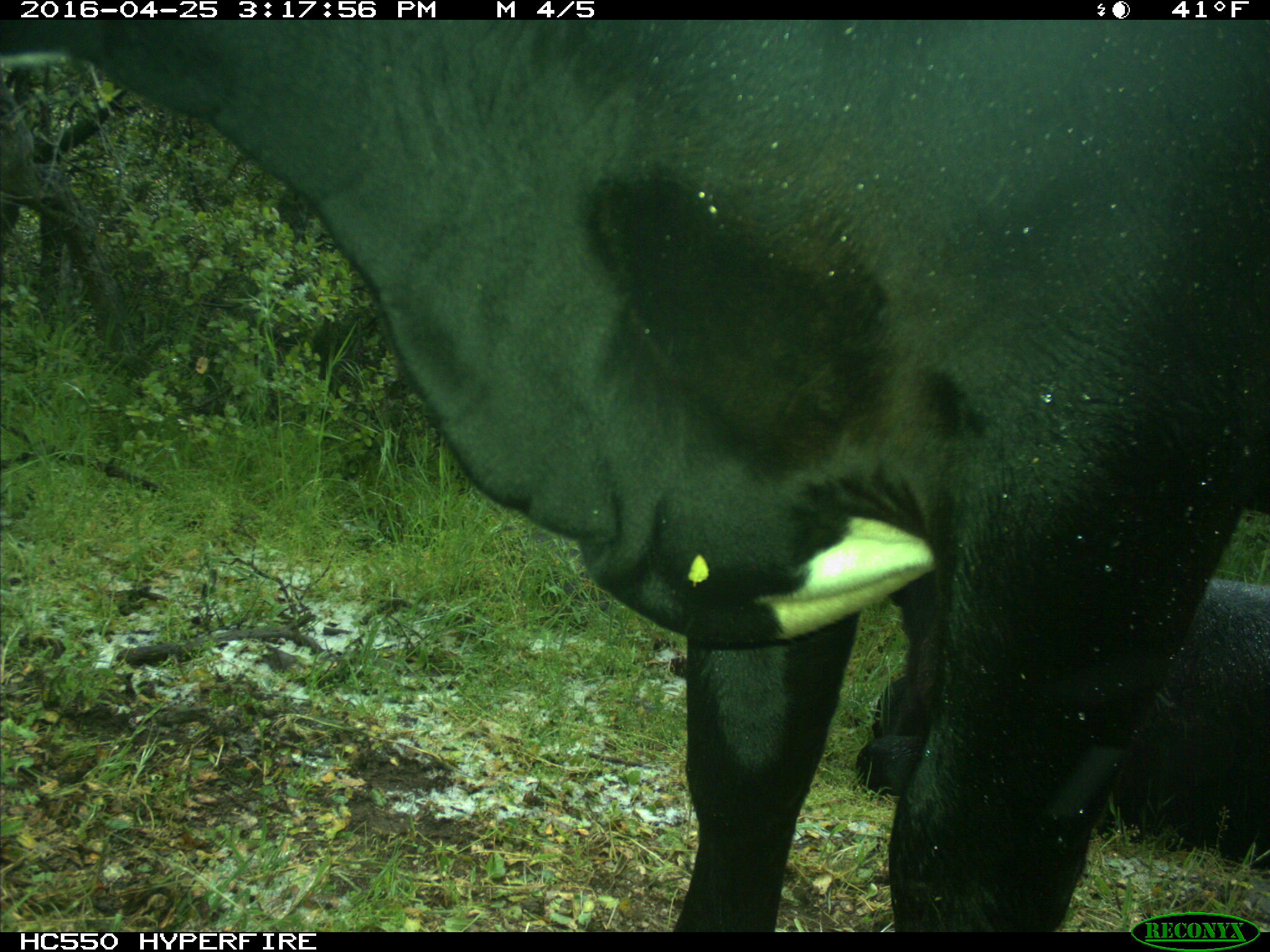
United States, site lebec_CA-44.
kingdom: Animalia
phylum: Chordata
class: Mammalia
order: Artiodactyla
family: Bovidae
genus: Bos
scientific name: Bos taurus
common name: domestic cow